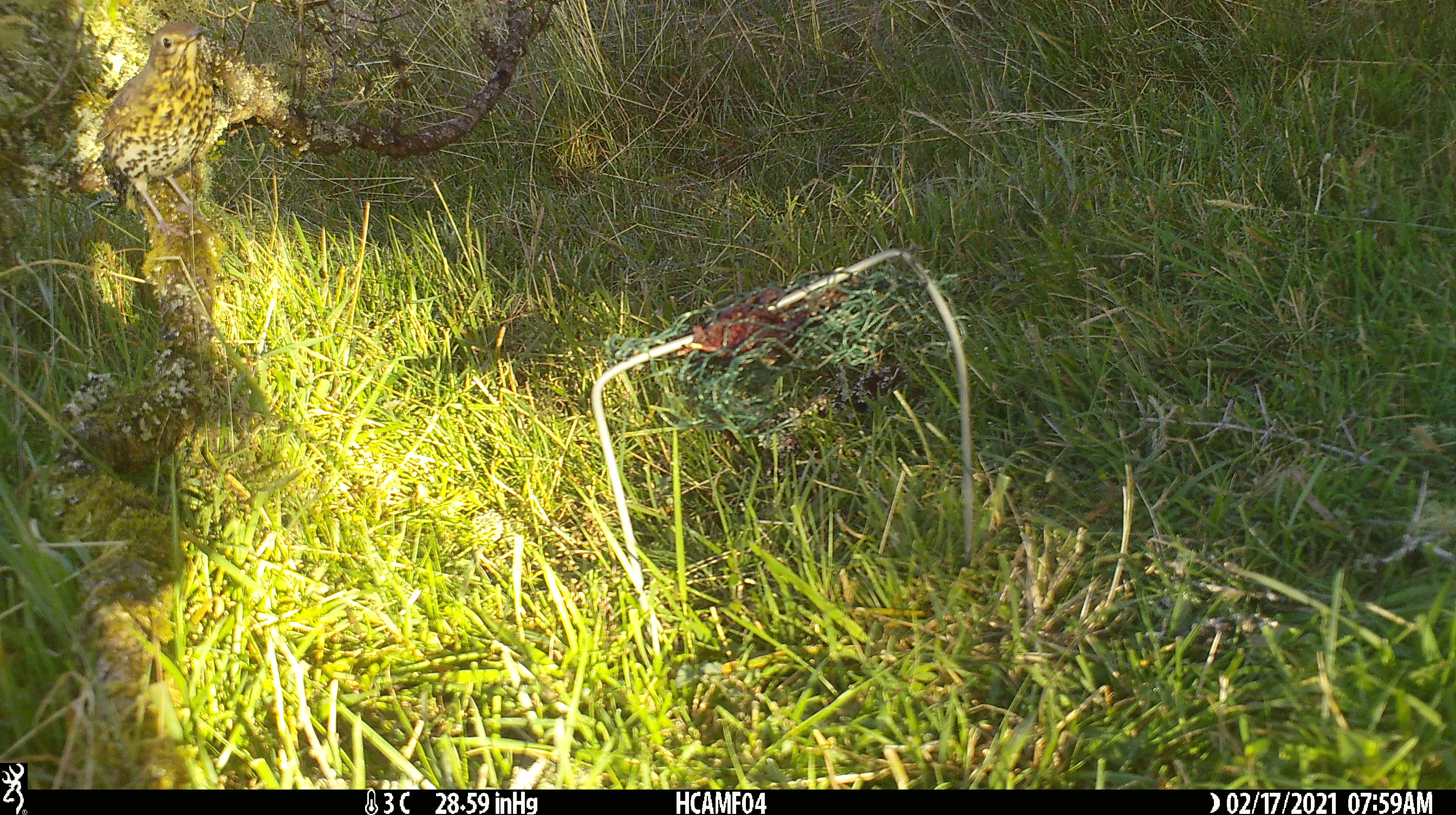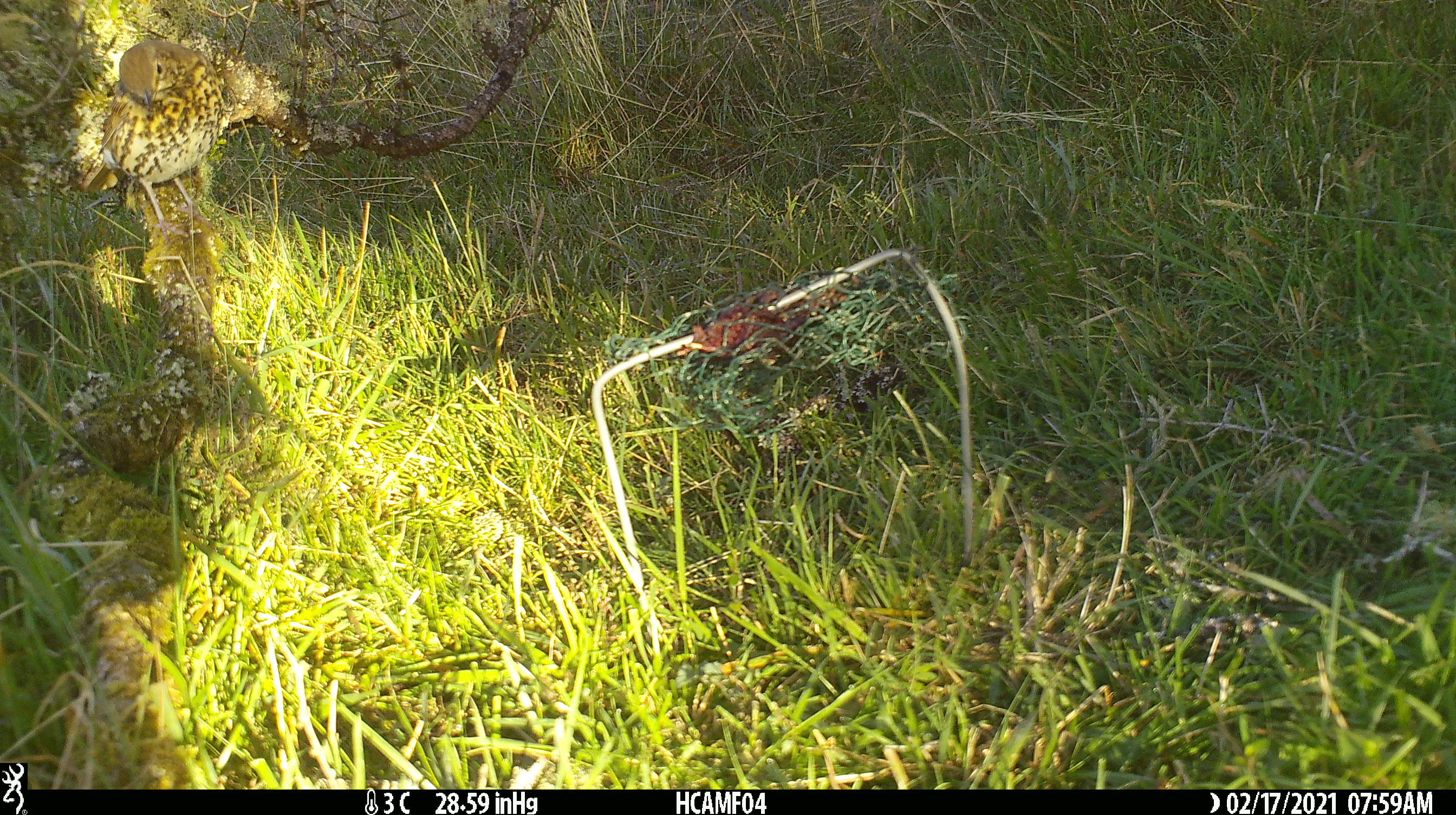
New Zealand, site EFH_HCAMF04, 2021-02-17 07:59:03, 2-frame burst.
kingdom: Animalia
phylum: Chordata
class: Aves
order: Passeriformes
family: Turdidae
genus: Turdus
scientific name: Turdus philomelos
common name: song thrush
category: thrush